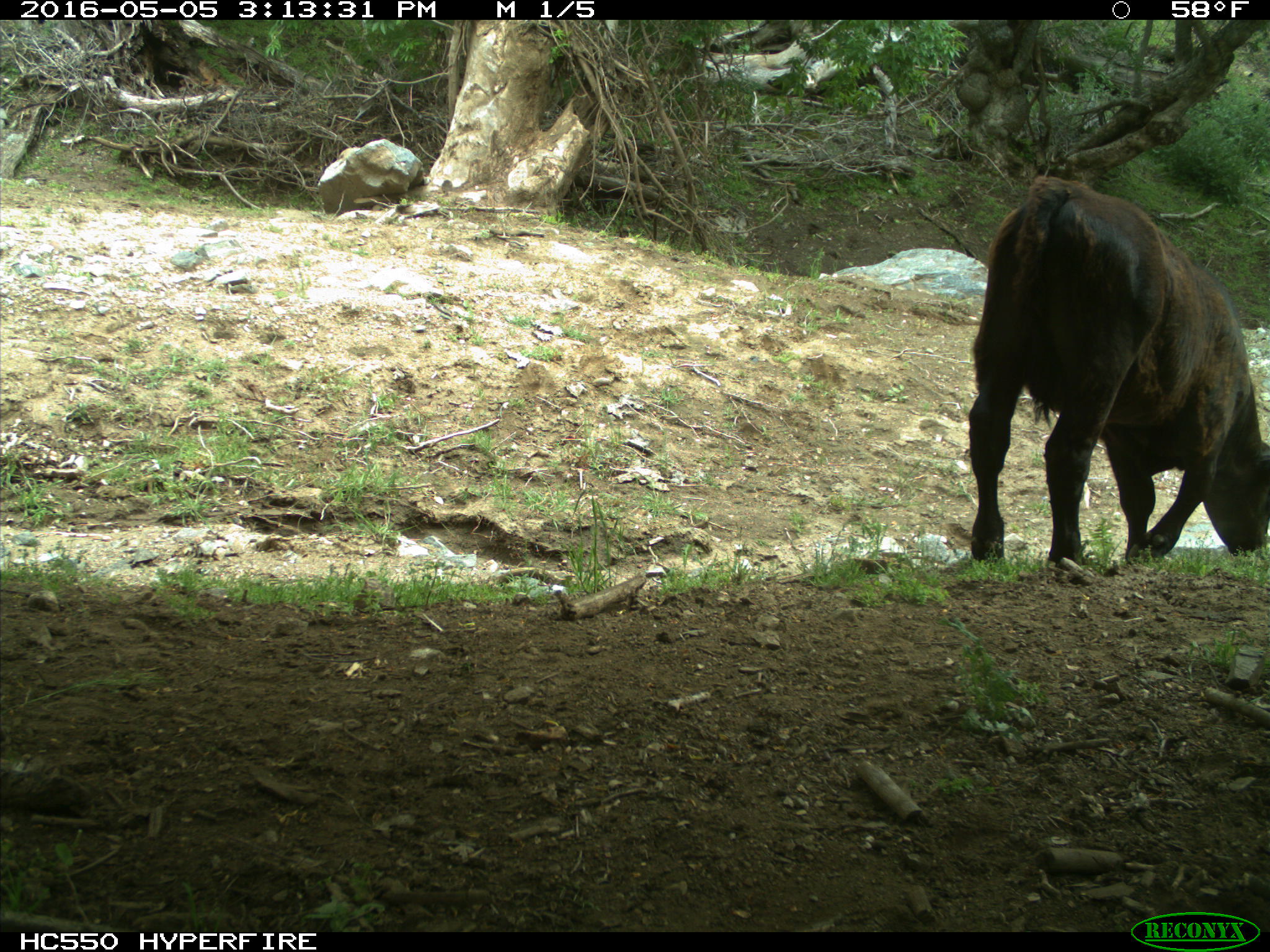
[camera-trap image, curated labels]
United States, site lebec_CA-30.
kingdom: Animalia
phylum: Chordata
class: Mammalia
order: Artiodactyla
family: Bovidae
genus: Bos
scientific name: Bos taurus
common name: domestic cow